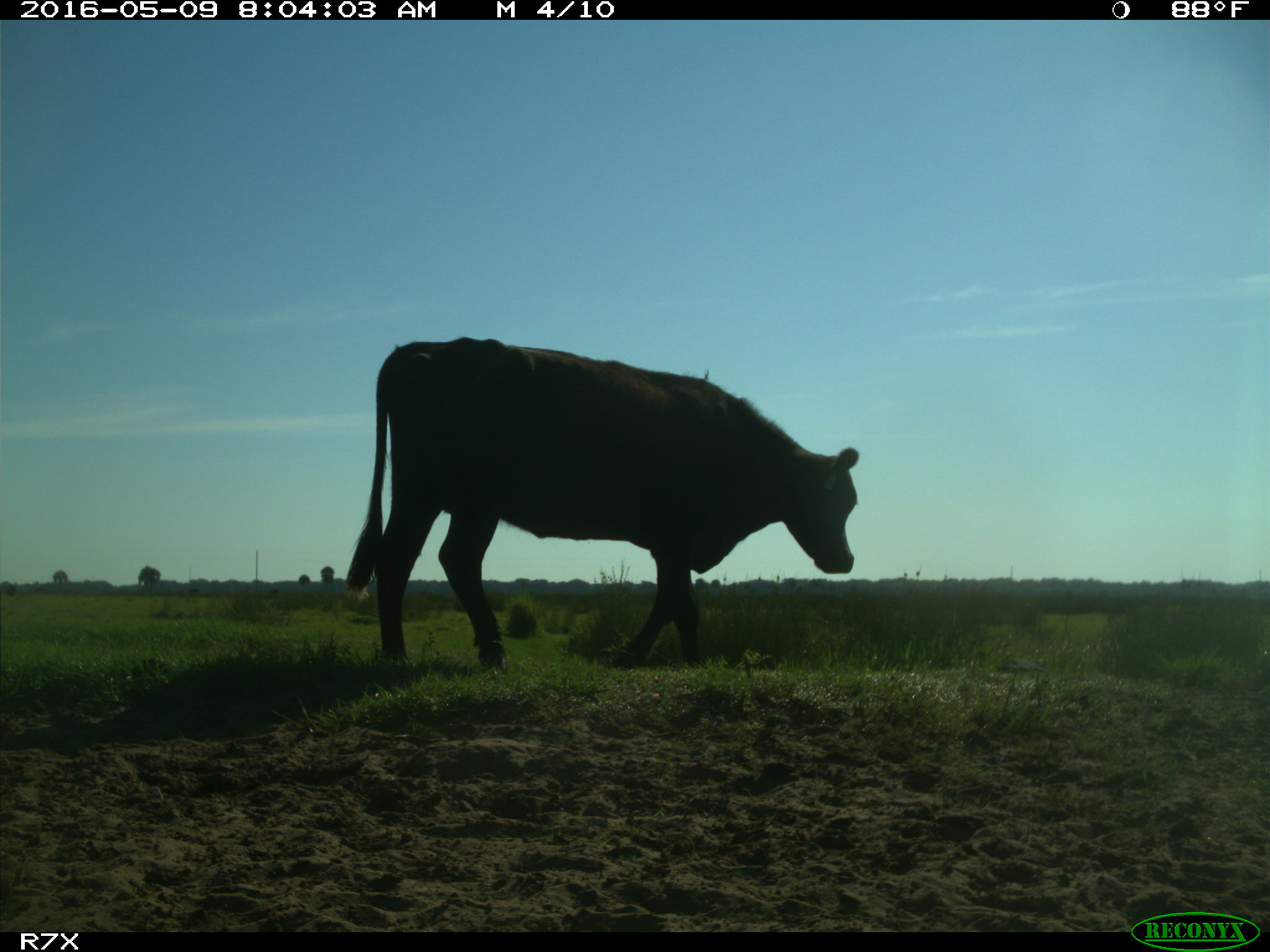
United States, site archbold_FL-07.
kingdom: Animalia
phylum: Chordata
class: Mammalia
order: Artiodactyla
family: Bovidae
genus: Bos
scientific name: Bos taurus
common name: domestic cow